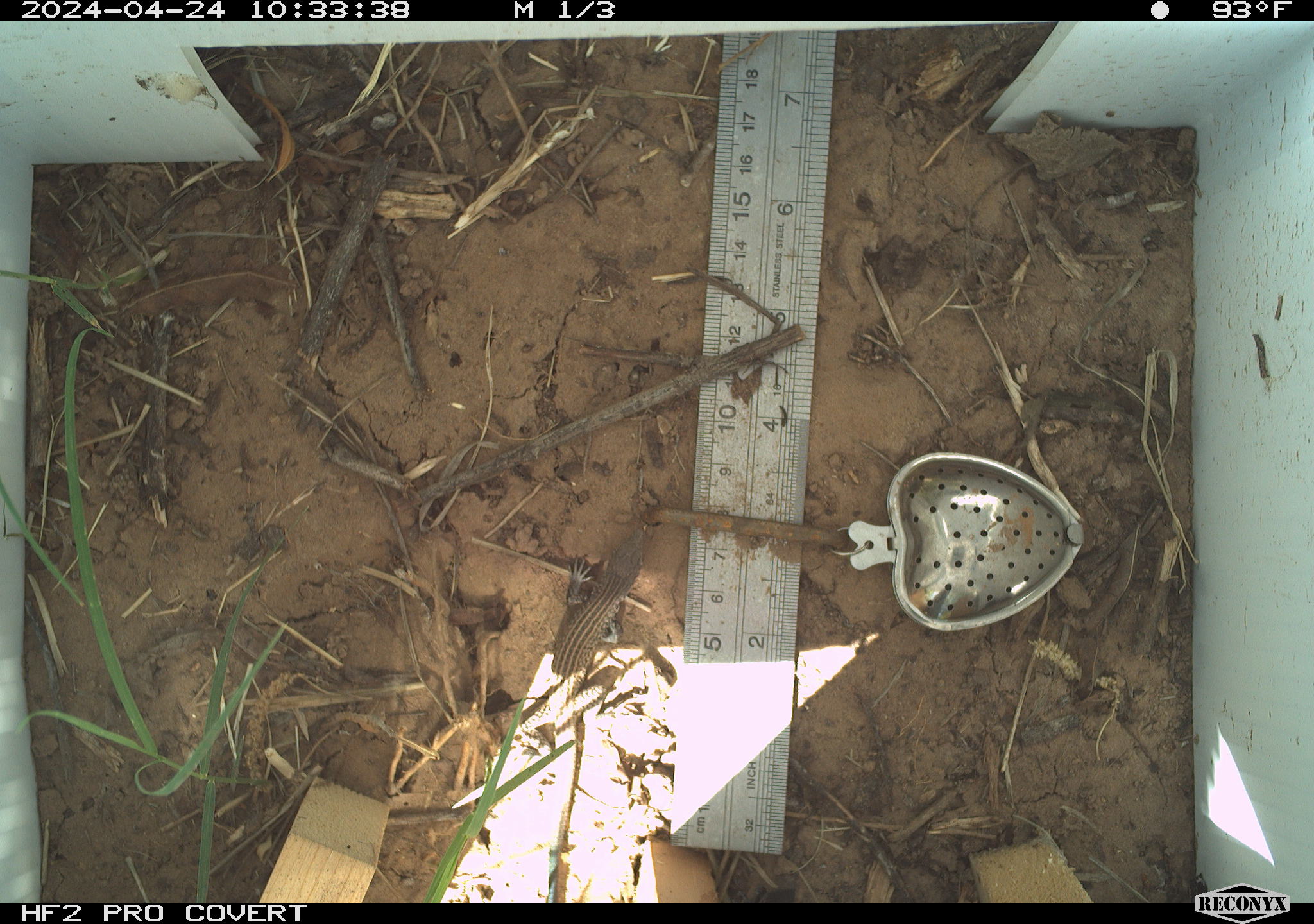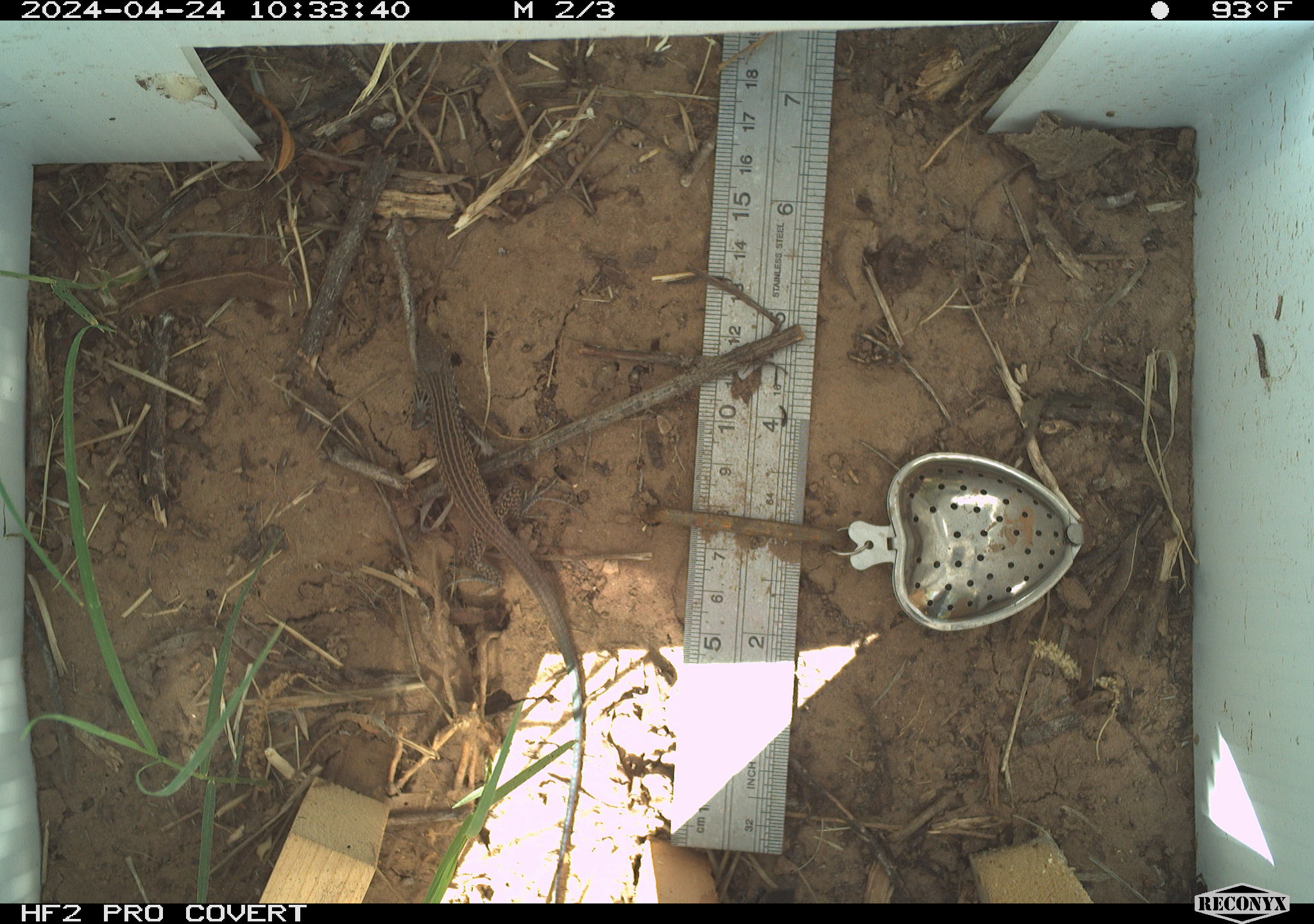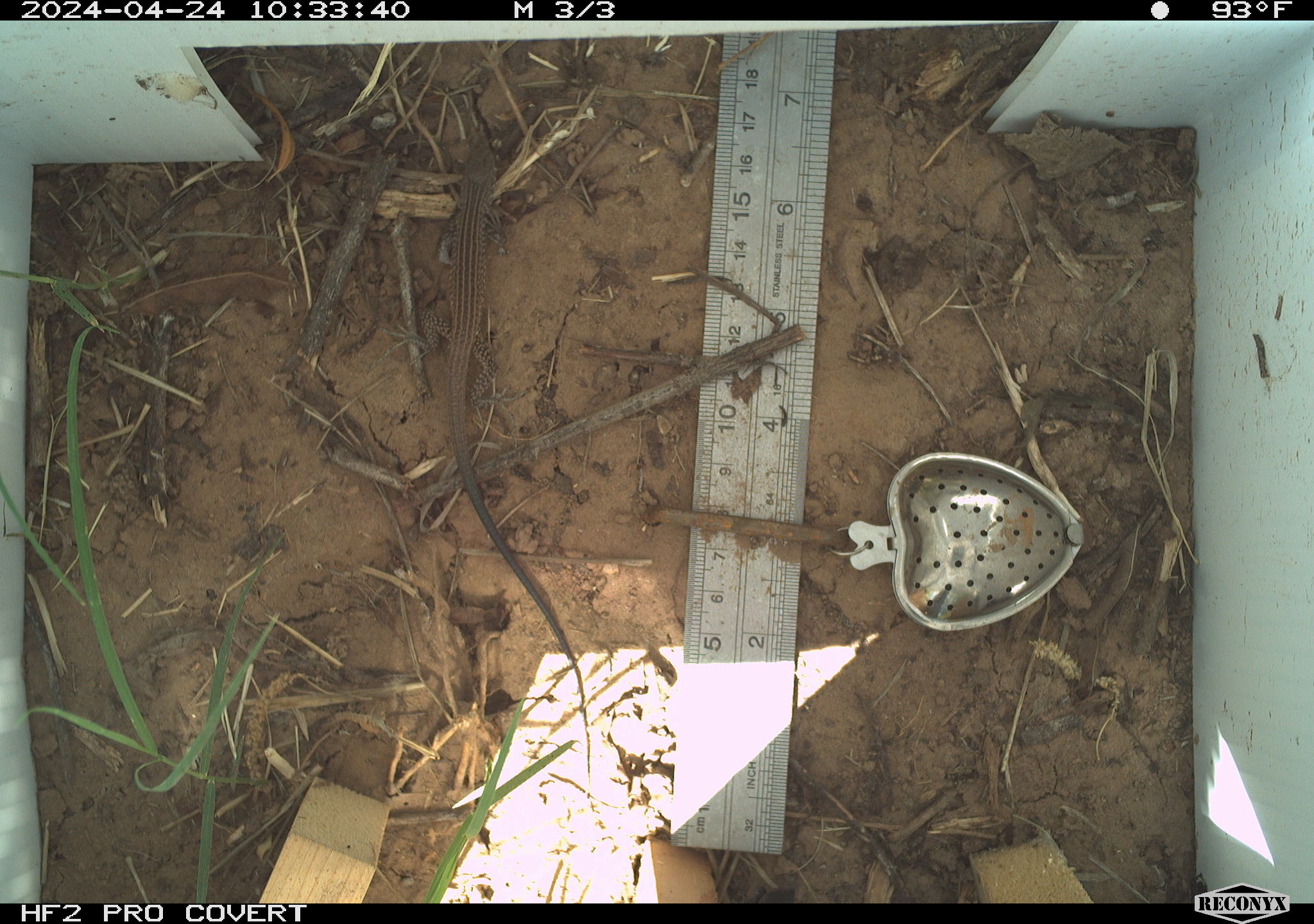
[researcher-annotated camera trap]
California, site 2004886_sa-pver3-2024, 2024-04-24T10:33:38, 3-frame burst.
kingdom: Animalia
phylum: Chordata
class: Reptilia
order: Squamata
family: Teiidae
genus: Aspidoscelis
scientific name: Aspidoscelis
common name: whiptail lizards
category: aspidoscelis species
Aspidoscelis species (whiptail lizards) (Aspidoscelis).